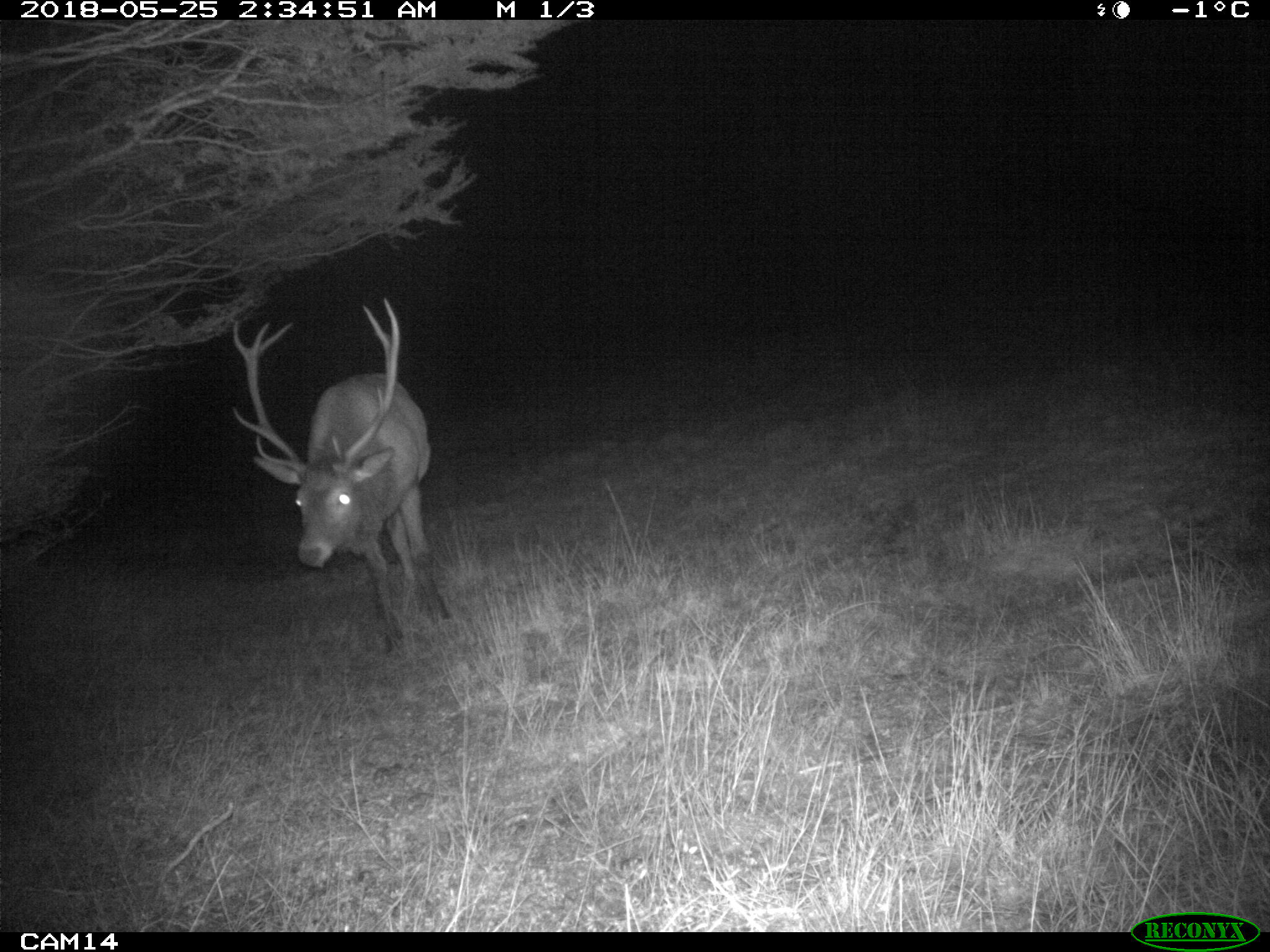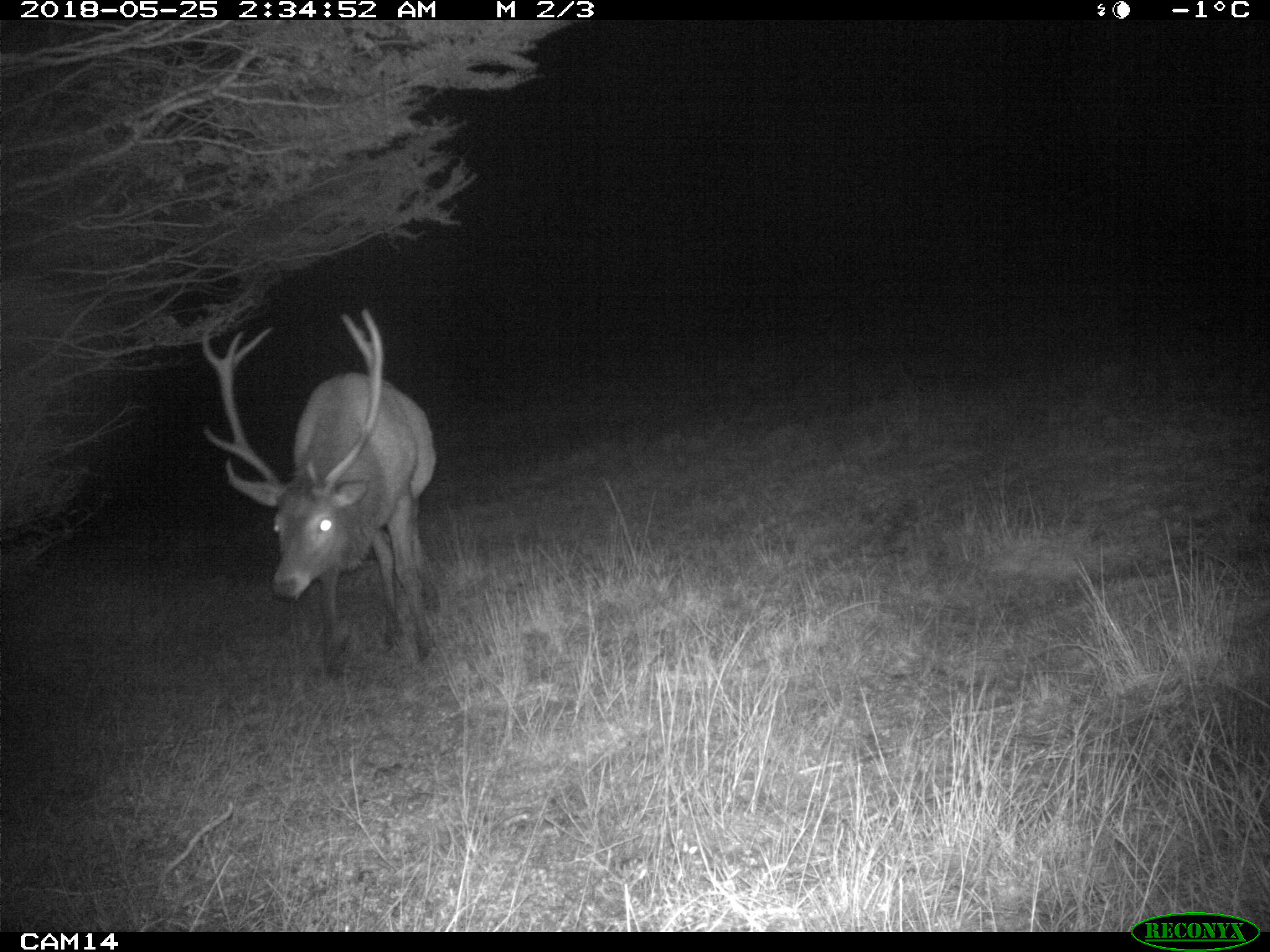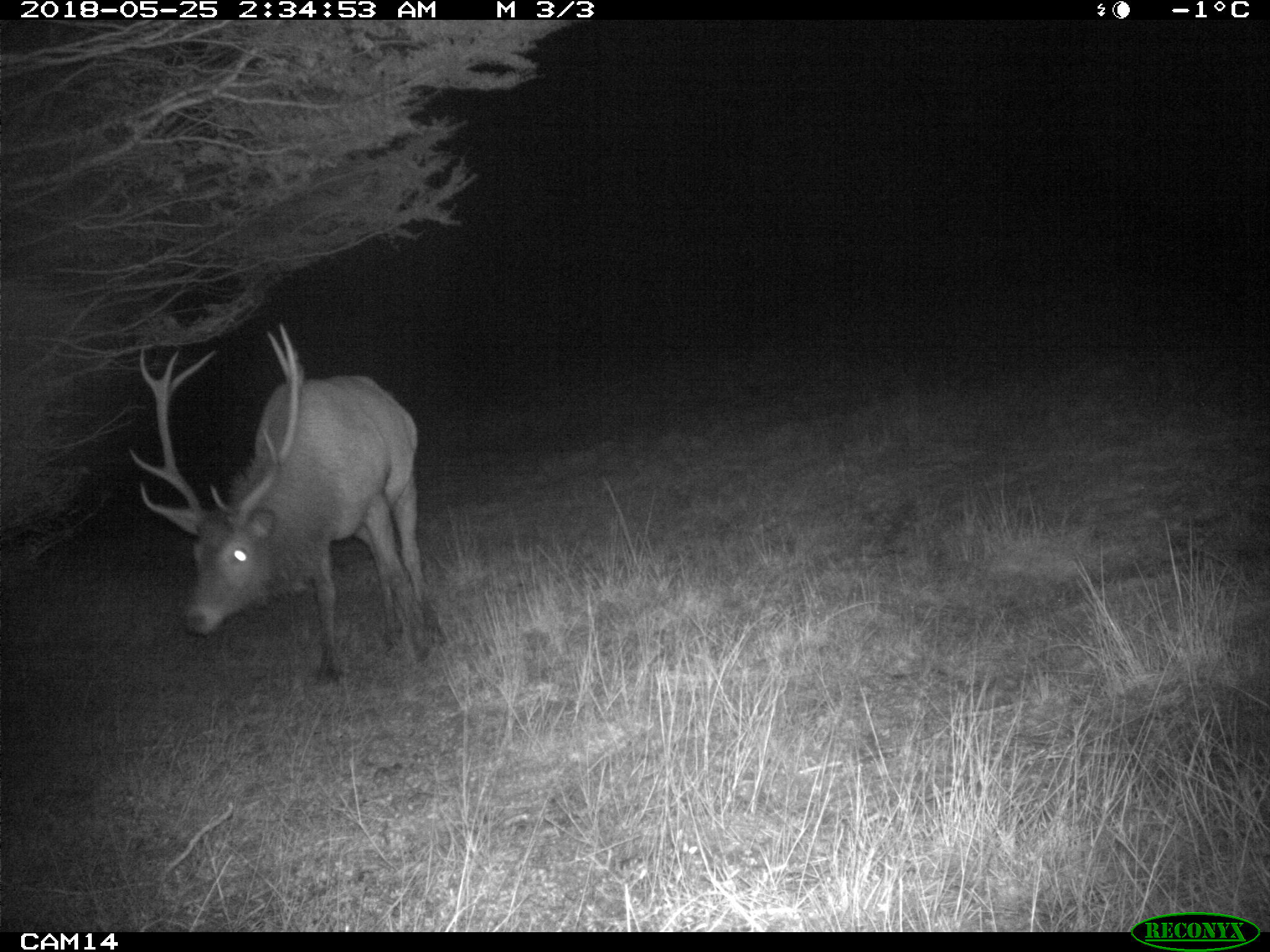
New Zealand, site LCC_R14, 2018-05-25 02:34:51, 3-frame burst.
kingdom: Animalia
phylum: Chordata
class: Mammalia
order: Artiodactyla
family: Cervidae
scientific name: Cervidae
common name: deer